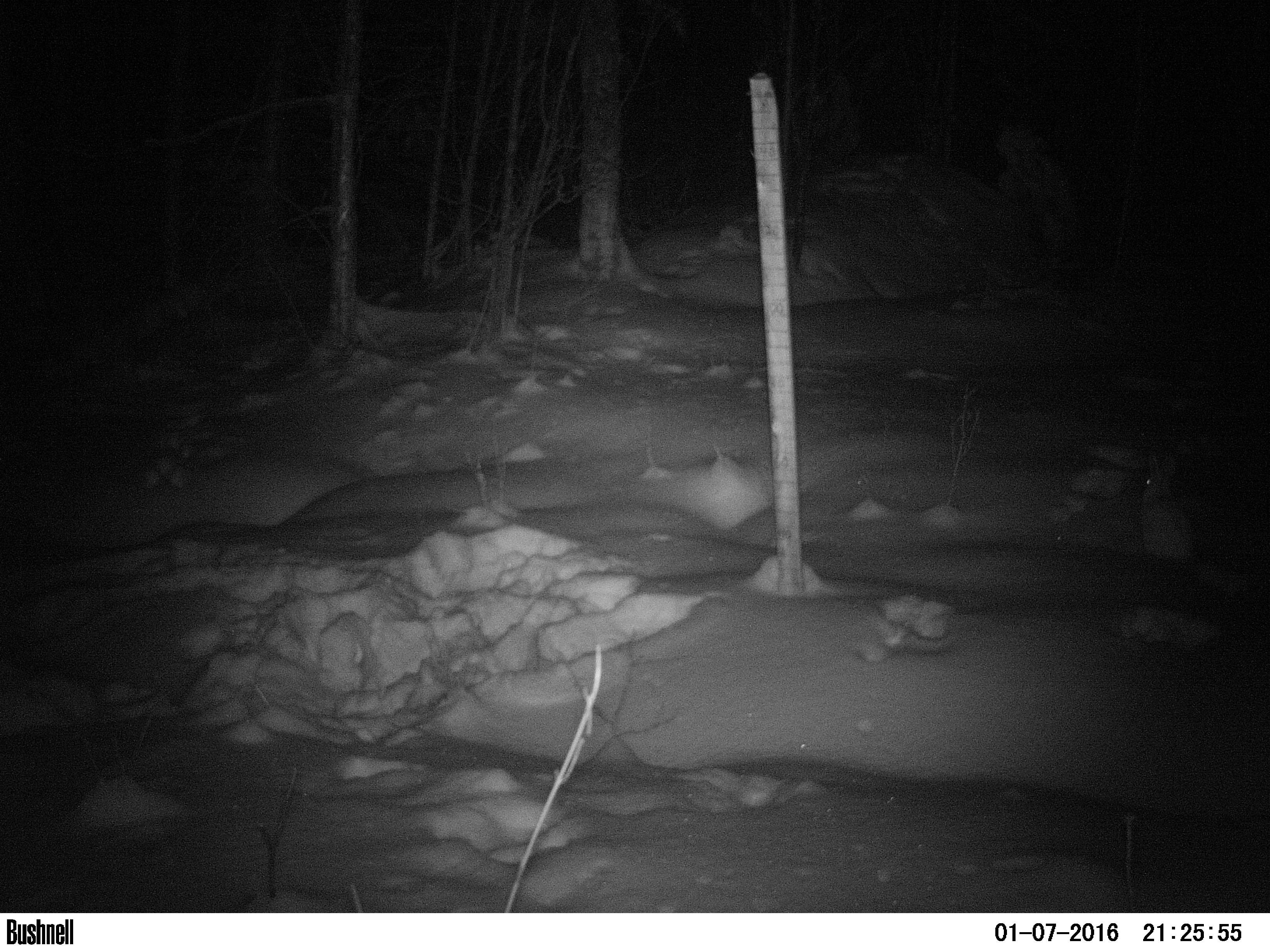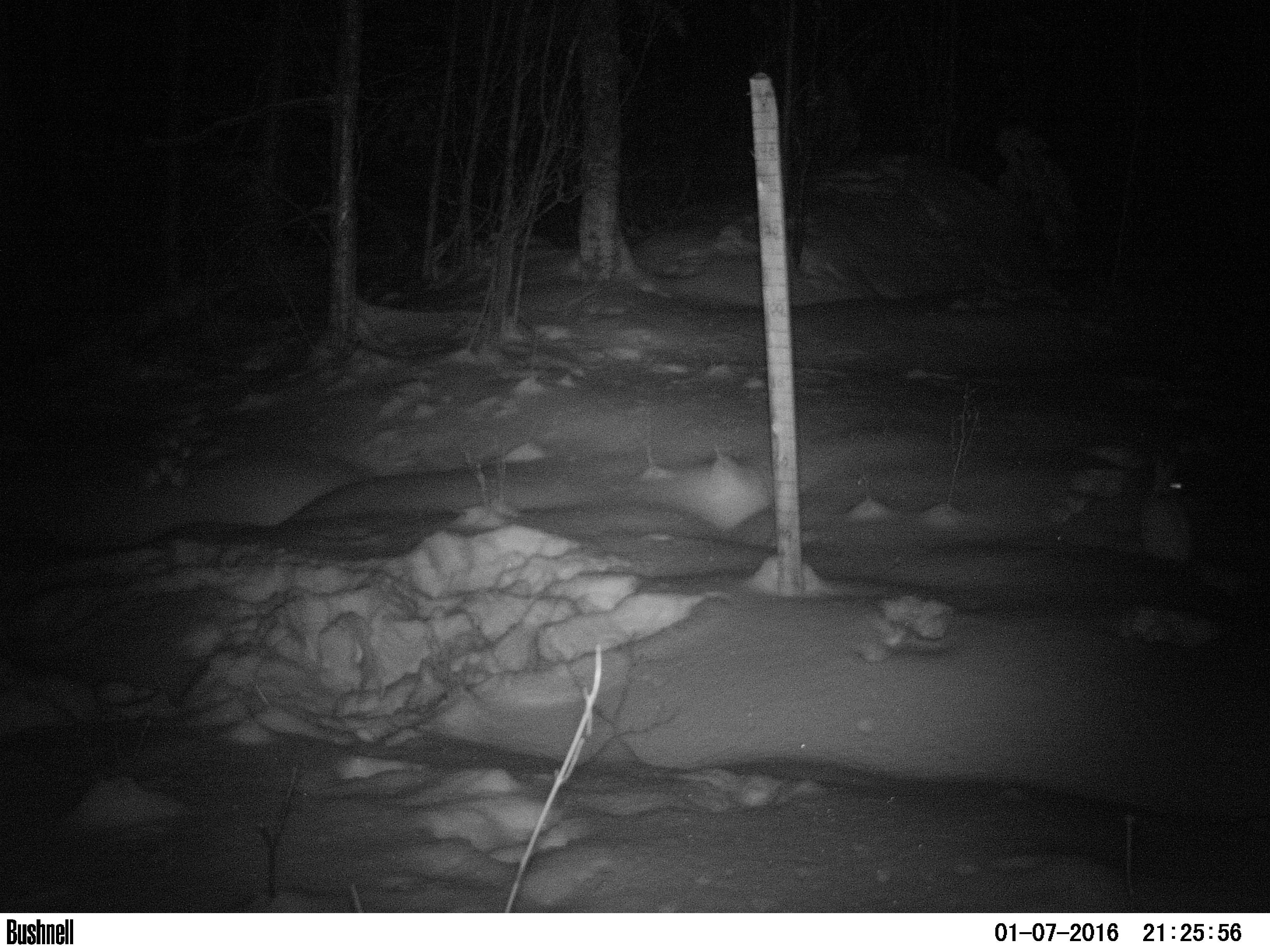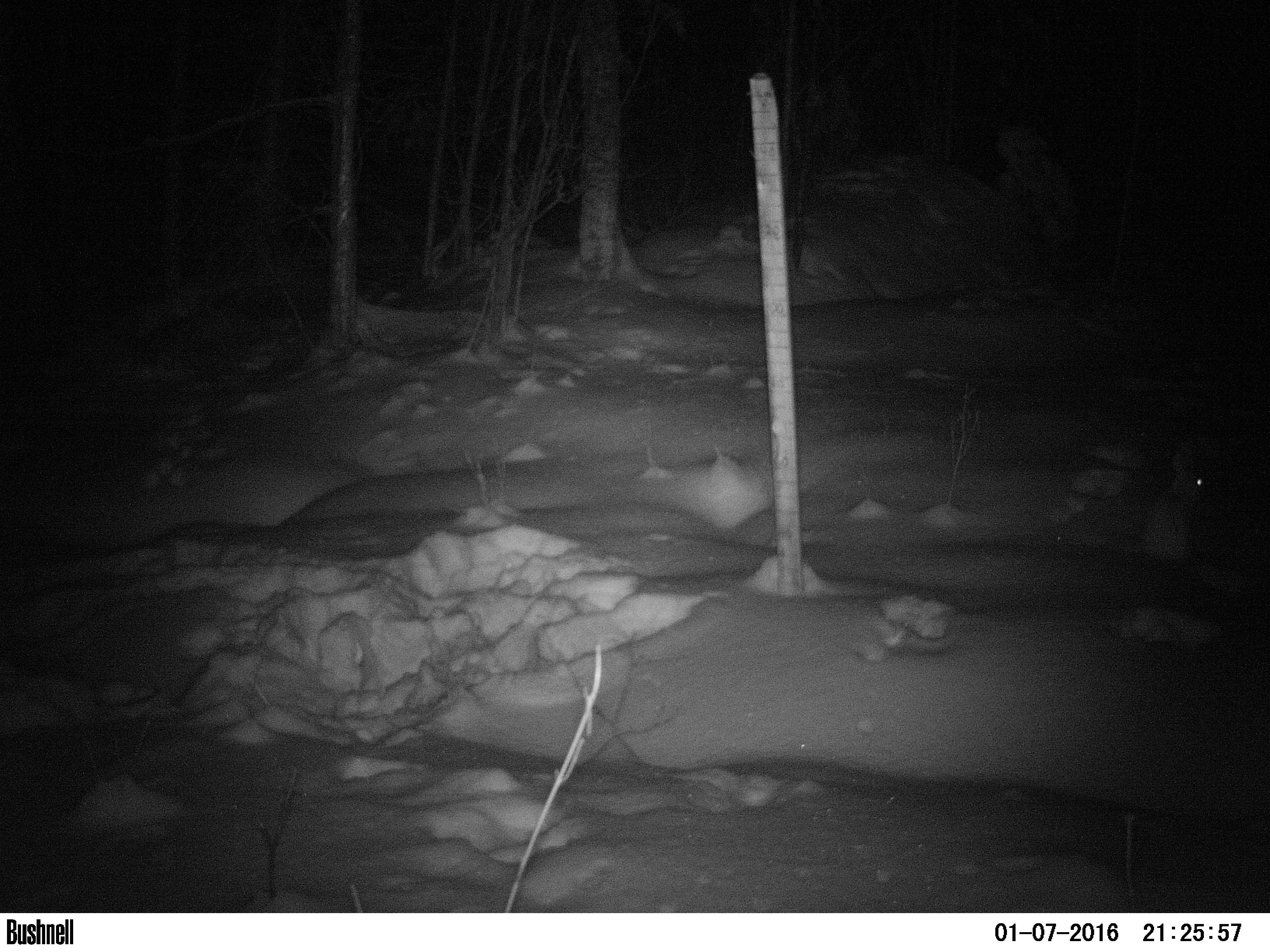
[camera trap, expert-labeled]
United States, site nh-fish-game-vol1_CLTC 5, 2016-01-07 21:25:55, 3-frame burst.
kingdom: Animalia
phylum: Chordata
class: Mammalia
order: Lagomorpha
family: Leporidae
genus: Lepus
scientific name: Lepus americanus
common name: snowshoe hare